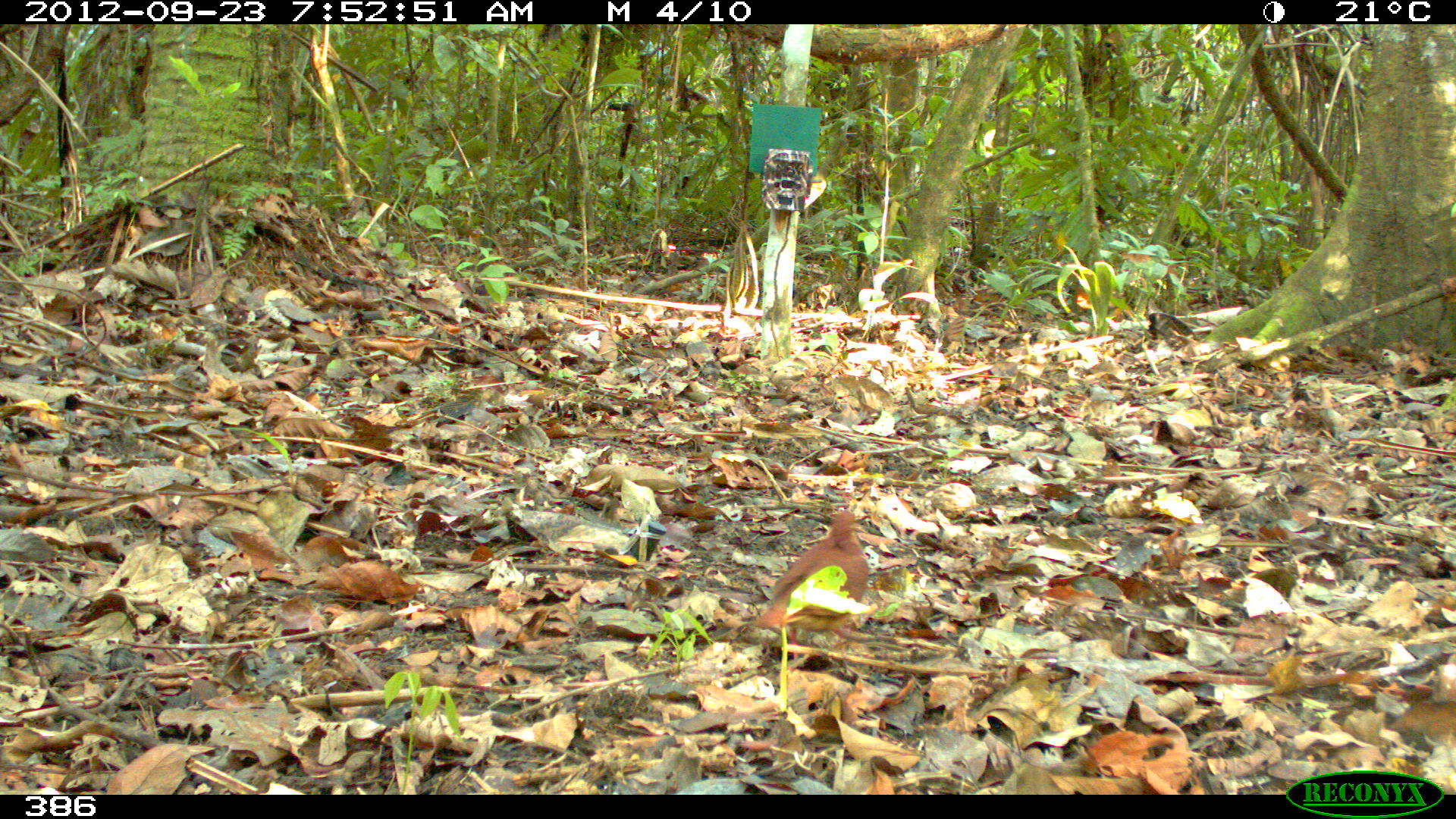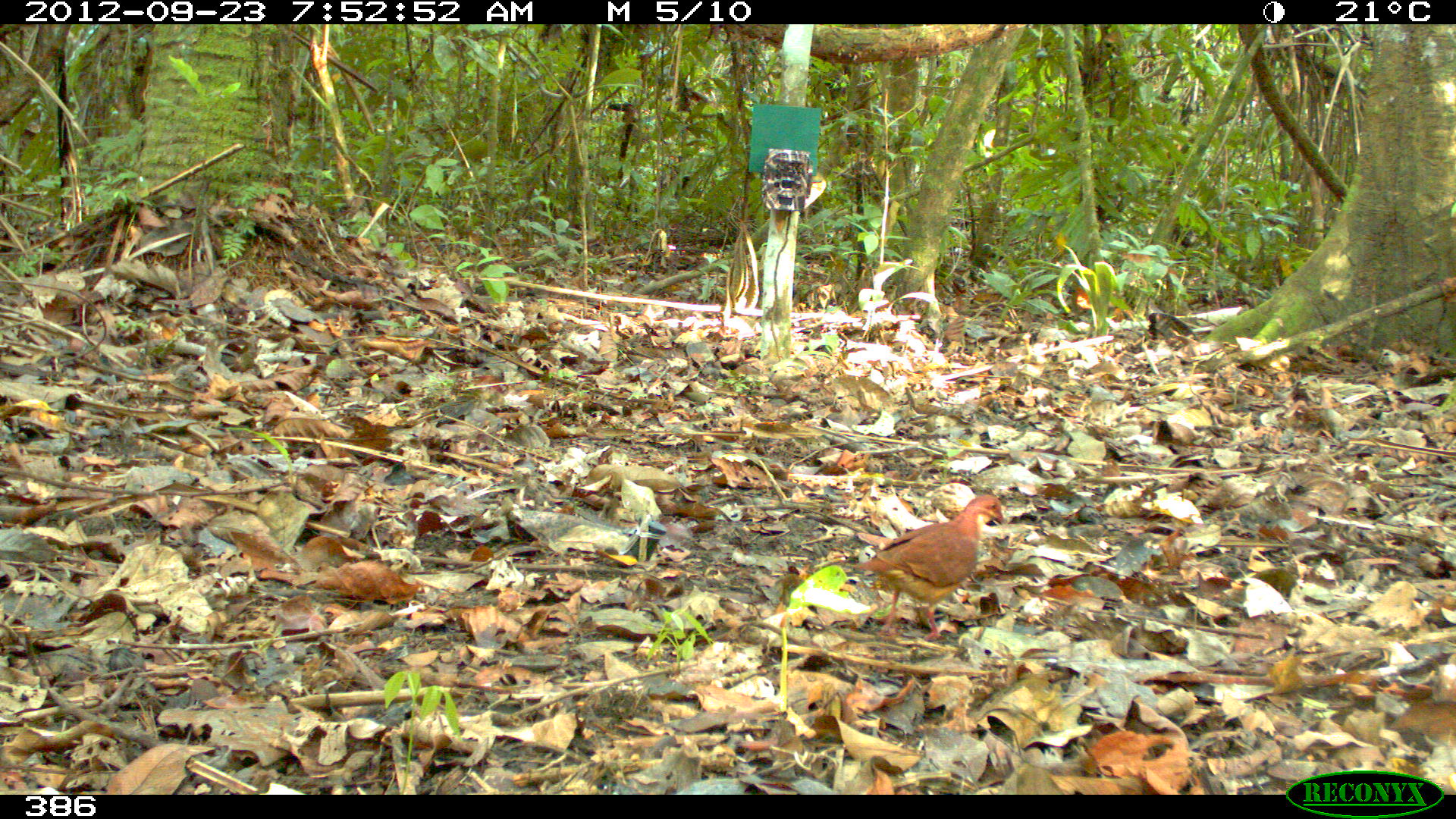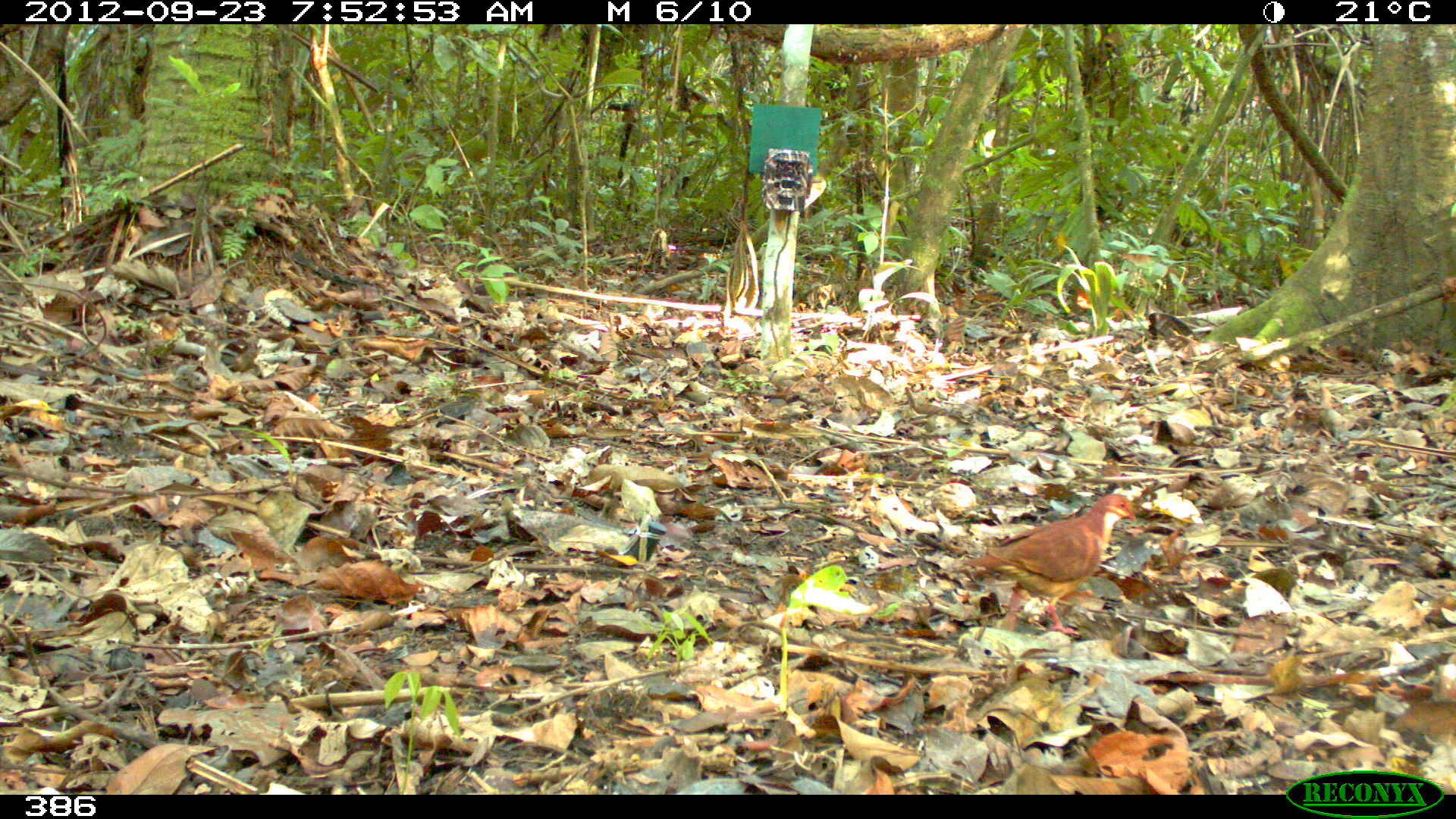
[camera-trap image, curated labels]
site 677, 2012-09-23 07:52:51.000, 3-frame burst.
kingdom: Animalia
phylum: Chordata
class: Aves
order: Columbiformes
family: Columbidae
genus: Geotrygon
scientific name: Geotrygon montana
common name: ruddy quail-dove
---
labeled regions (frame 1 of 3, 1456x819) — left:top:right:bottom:
geotrygon montana: 749:506:869:658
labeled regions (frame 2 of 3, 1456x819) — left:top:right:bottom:
geotrygon montana: 850:493:1004:641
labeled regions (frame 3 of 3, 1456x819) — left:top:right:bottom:
geotrygon montana: 964:491:1133:634